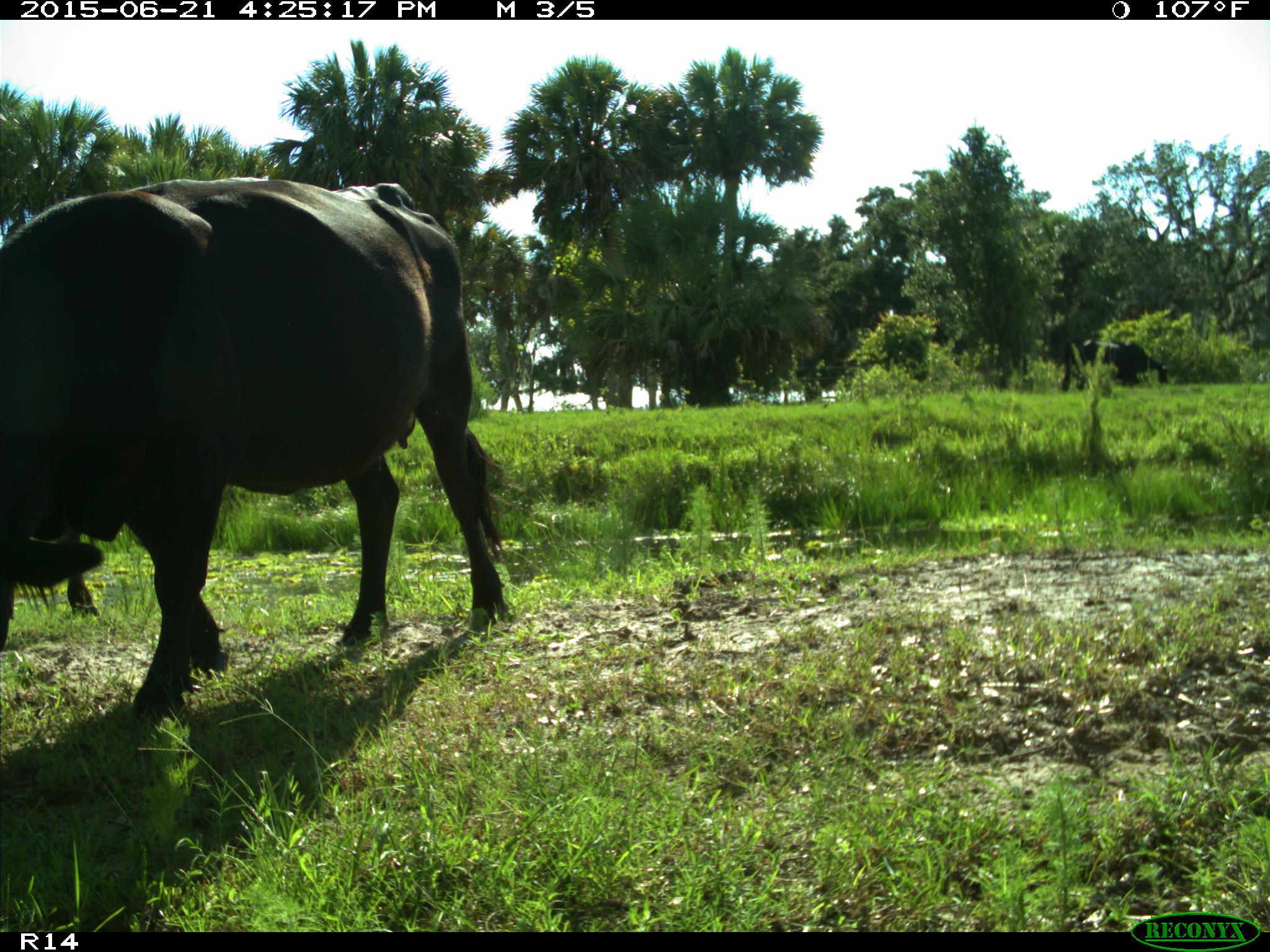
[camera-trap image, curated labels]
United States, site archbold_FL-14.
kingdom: Animalia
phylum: Chordata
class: Mammalia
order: Artiodactyla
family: Bovidae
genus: Bos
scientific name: Bos taurus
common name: domestic cow